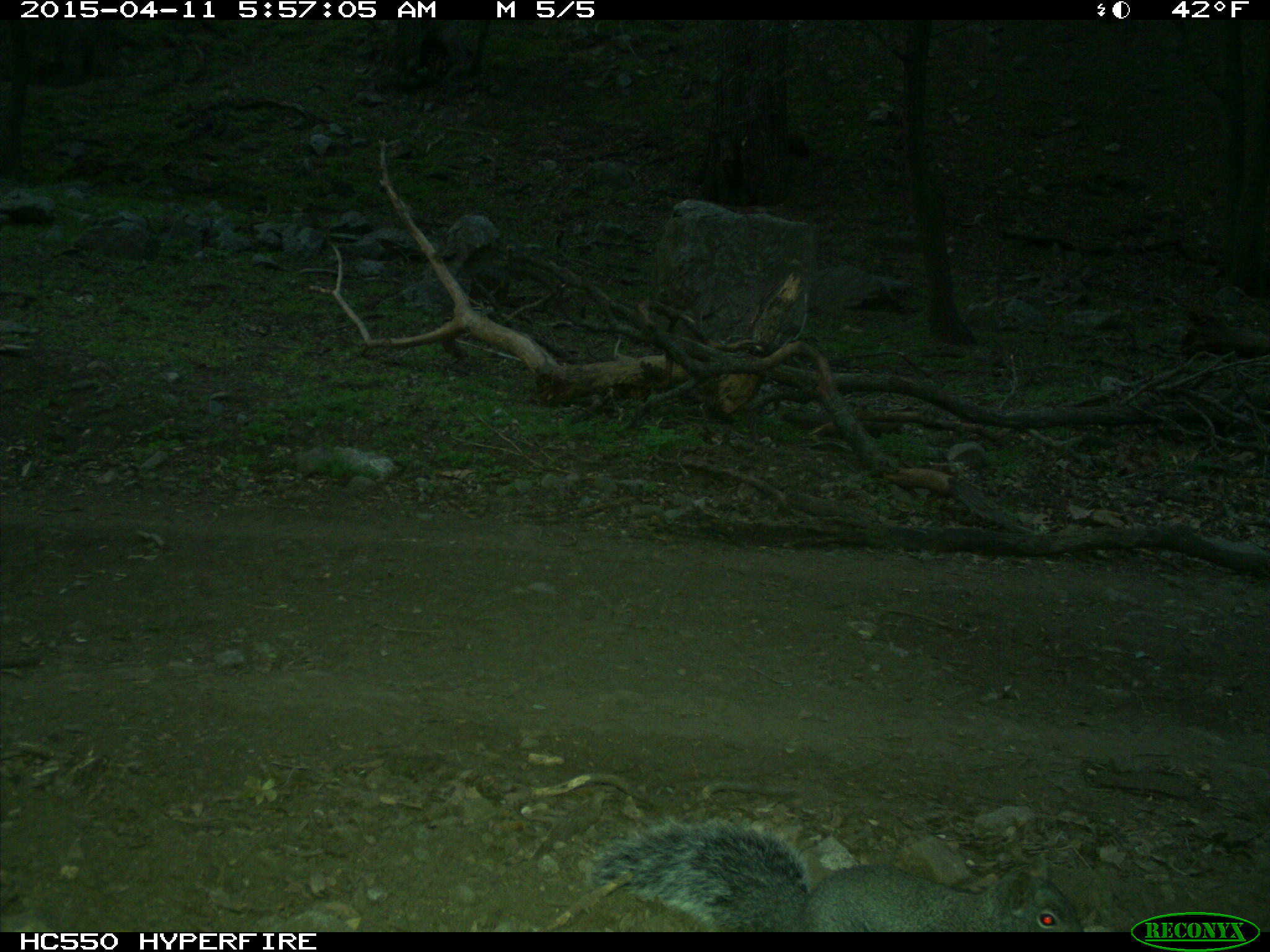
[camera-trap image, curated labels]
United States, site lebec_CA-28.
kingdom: Animalia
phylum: Chordata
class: Mammalia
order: Rodentia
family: Sciuridae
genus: Sciurus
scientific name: Sciurus carolinensis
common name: eastern gray squirrel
Sciurus carolinensis (eastern gray squirrel).